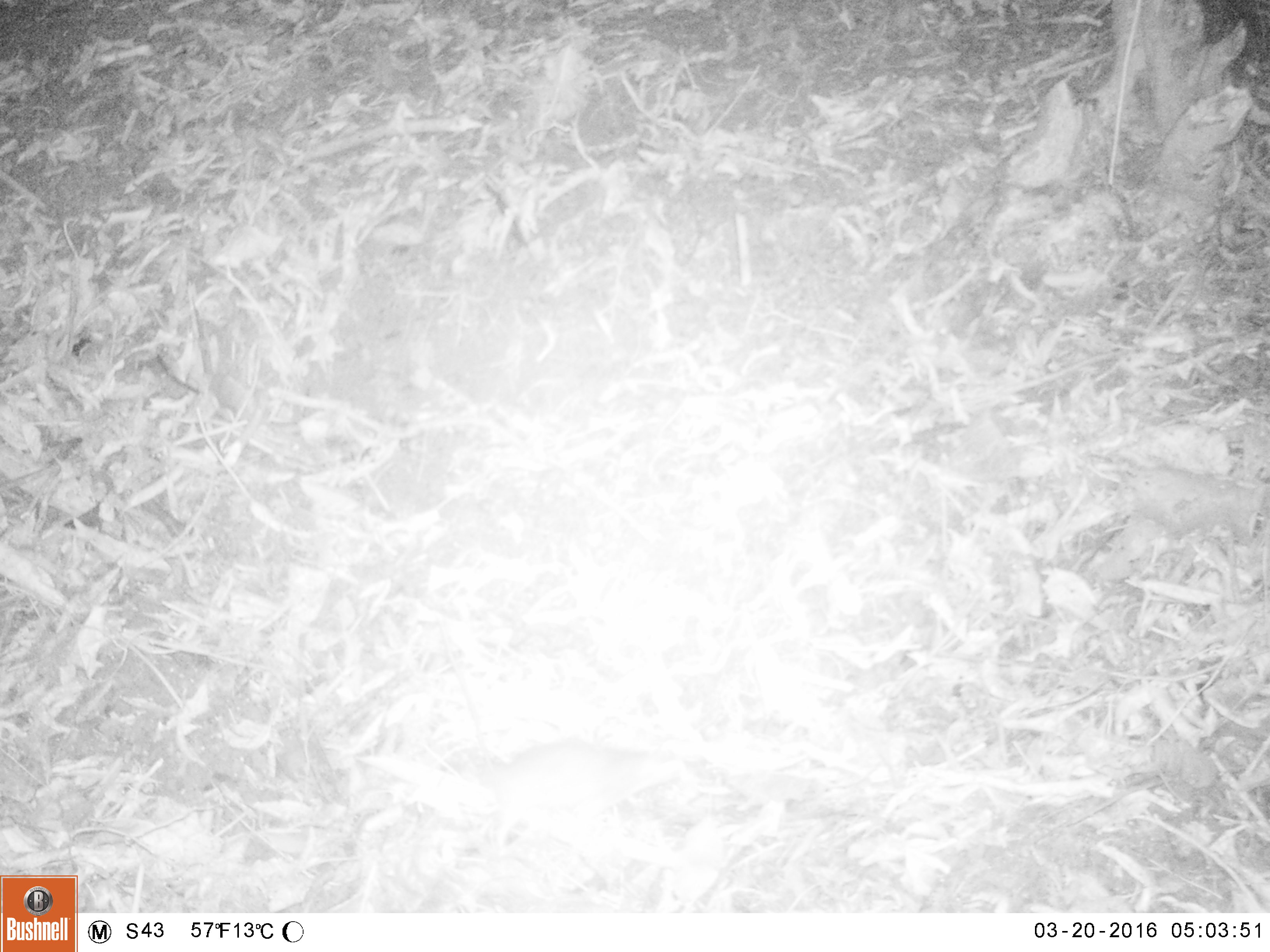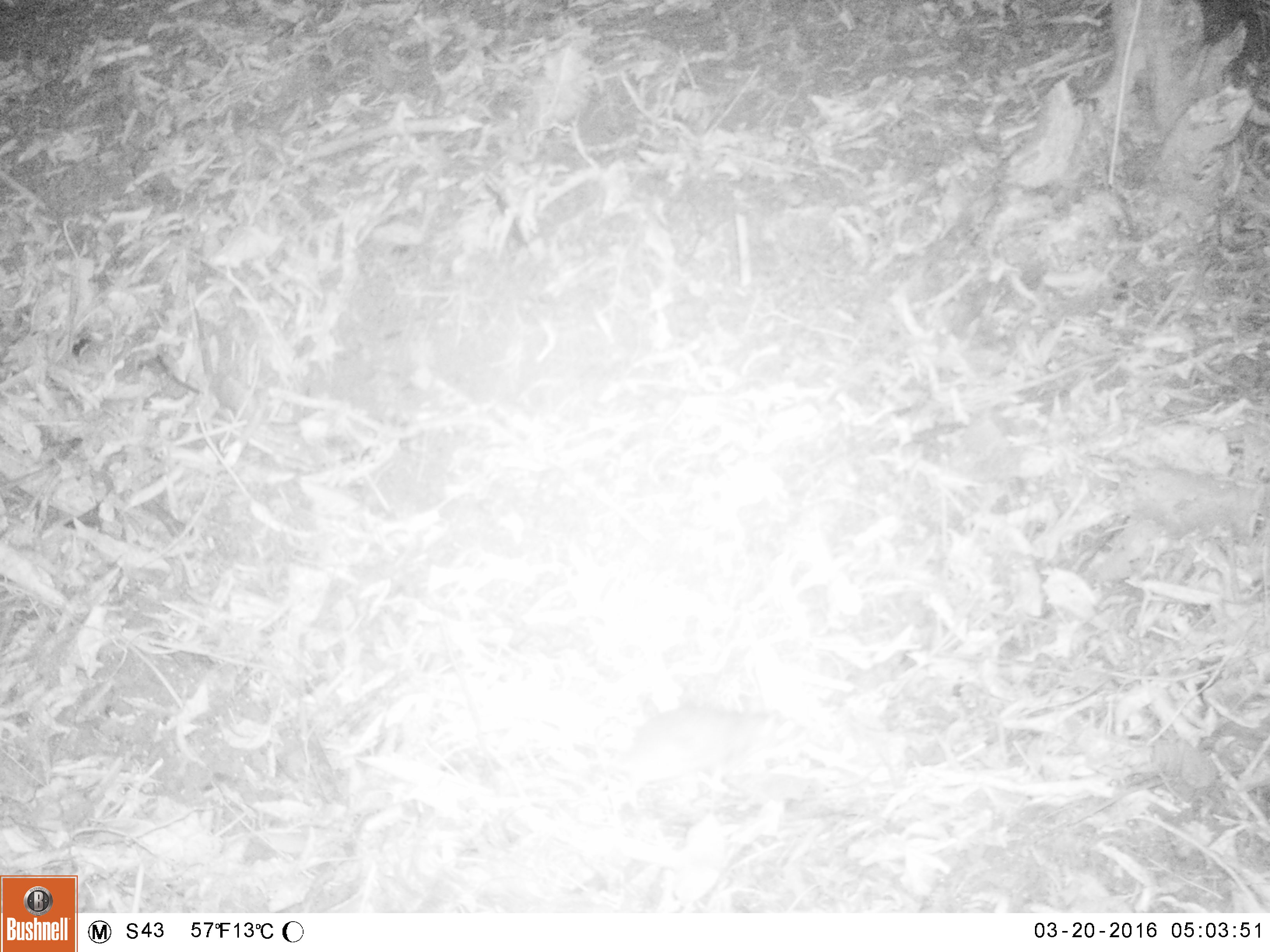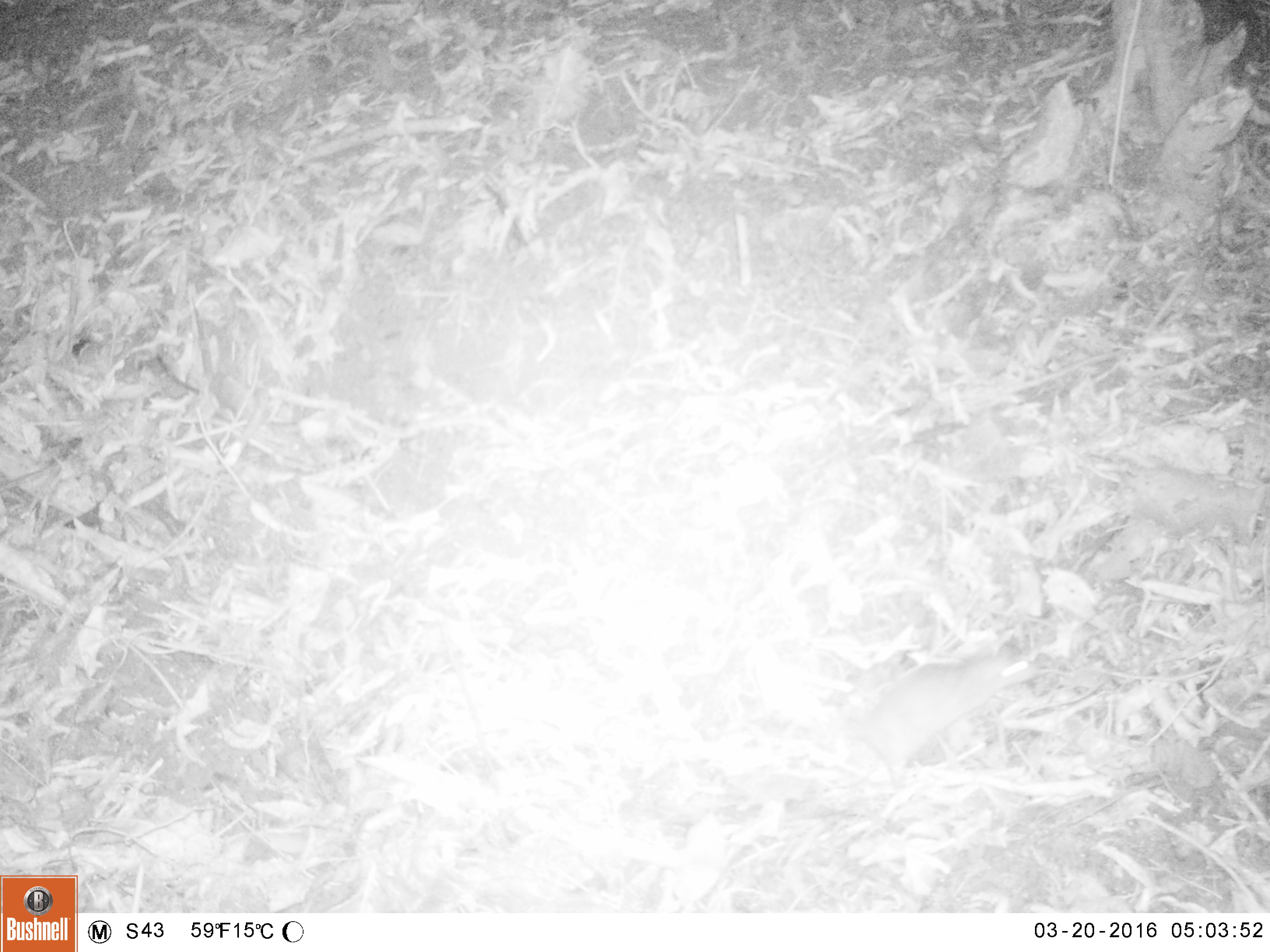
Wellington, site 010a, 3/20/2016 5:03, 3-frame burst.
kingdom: Animalia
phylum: Chordata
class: Mammalia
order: Rodentia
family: Muridae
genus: Rattus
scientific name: Rattus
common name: rat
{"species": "rat (Rattus)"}